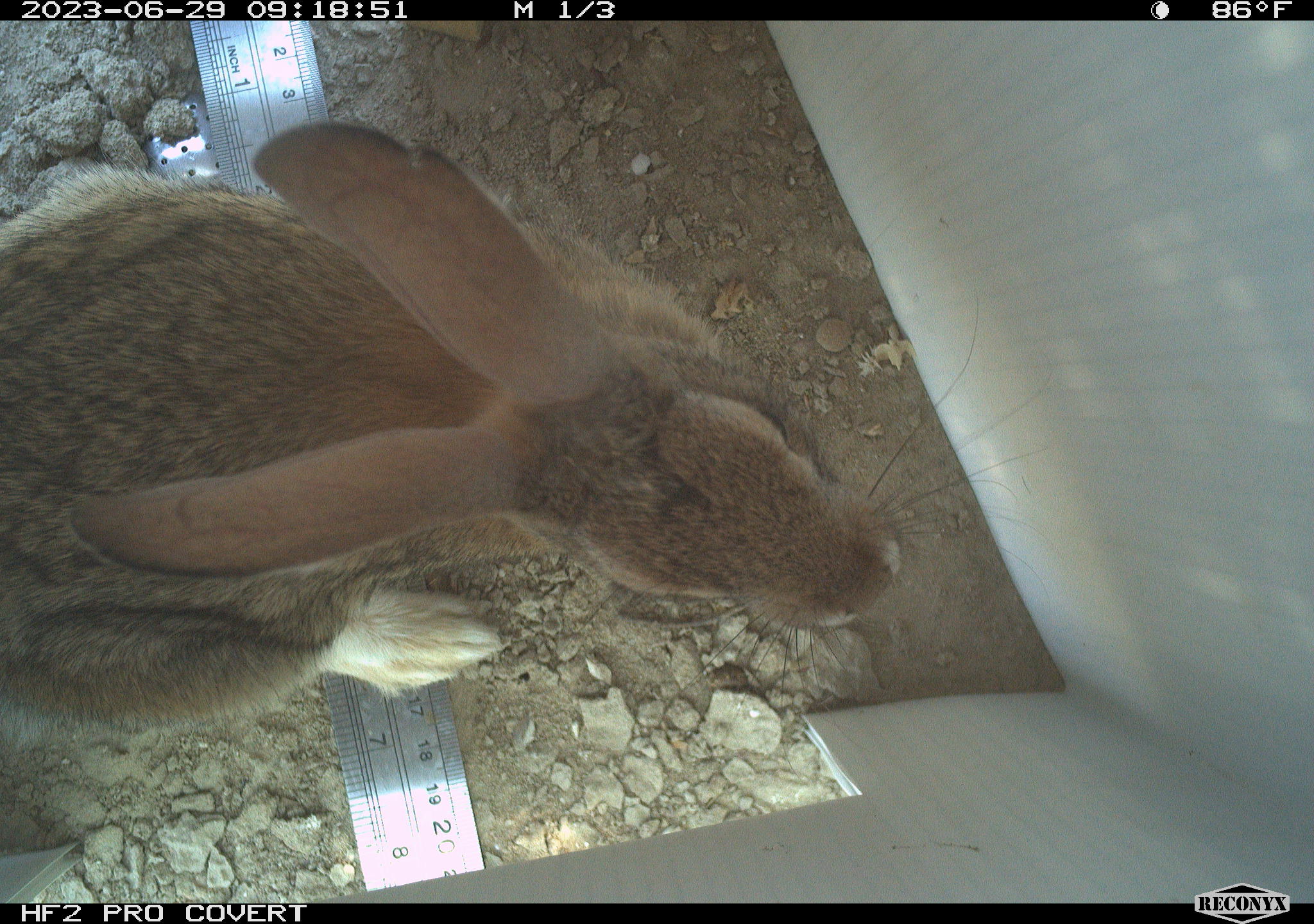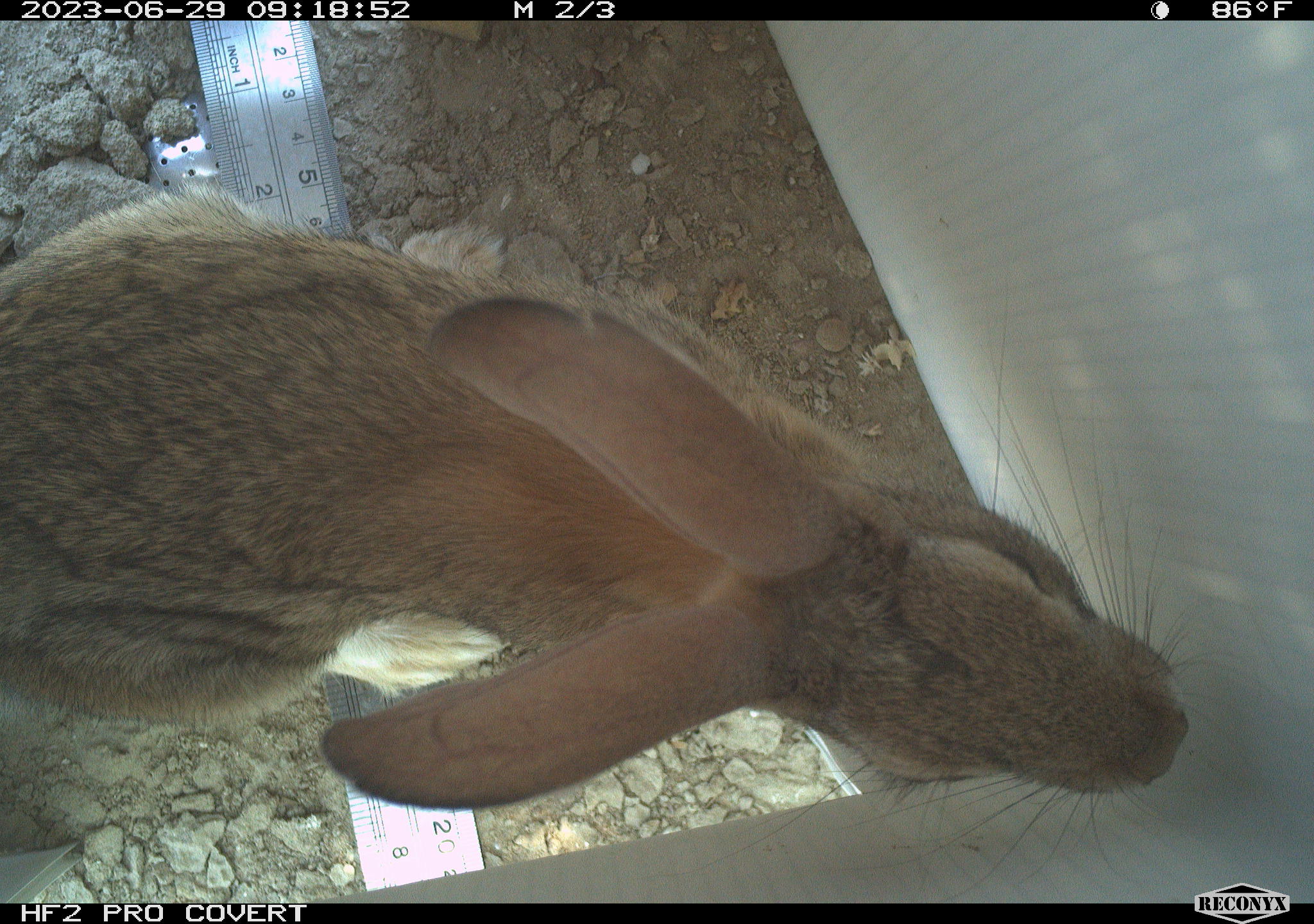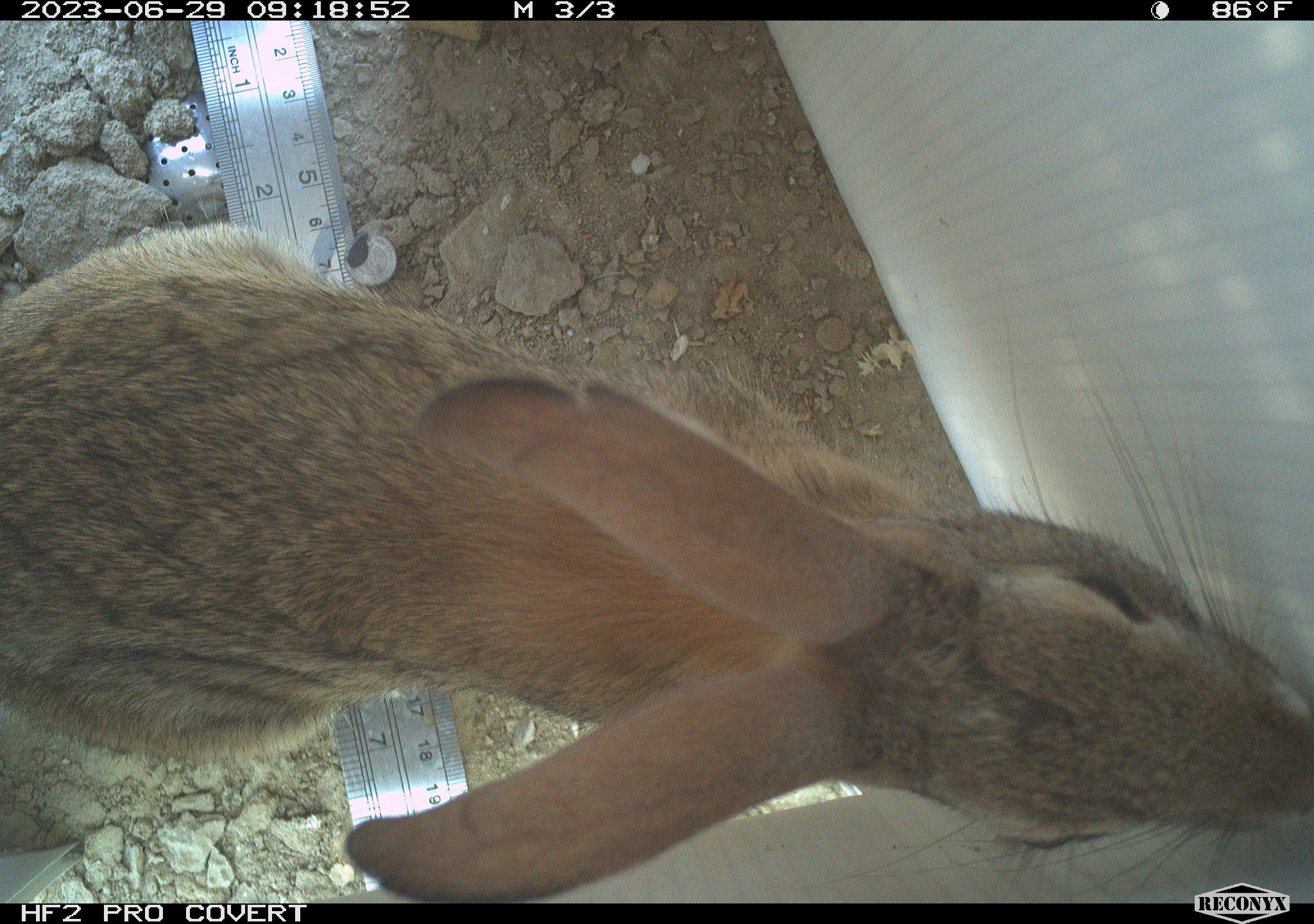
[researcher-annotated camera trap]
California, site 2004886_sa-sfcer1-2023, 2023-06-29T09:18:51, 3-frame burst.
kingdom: Animalia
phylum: Chordata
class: Mammalia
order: Lagomorpha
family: Leporidae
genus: Sylvilagus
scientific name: Sylvilagus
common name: cottontail rabbits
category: sylvilagus species